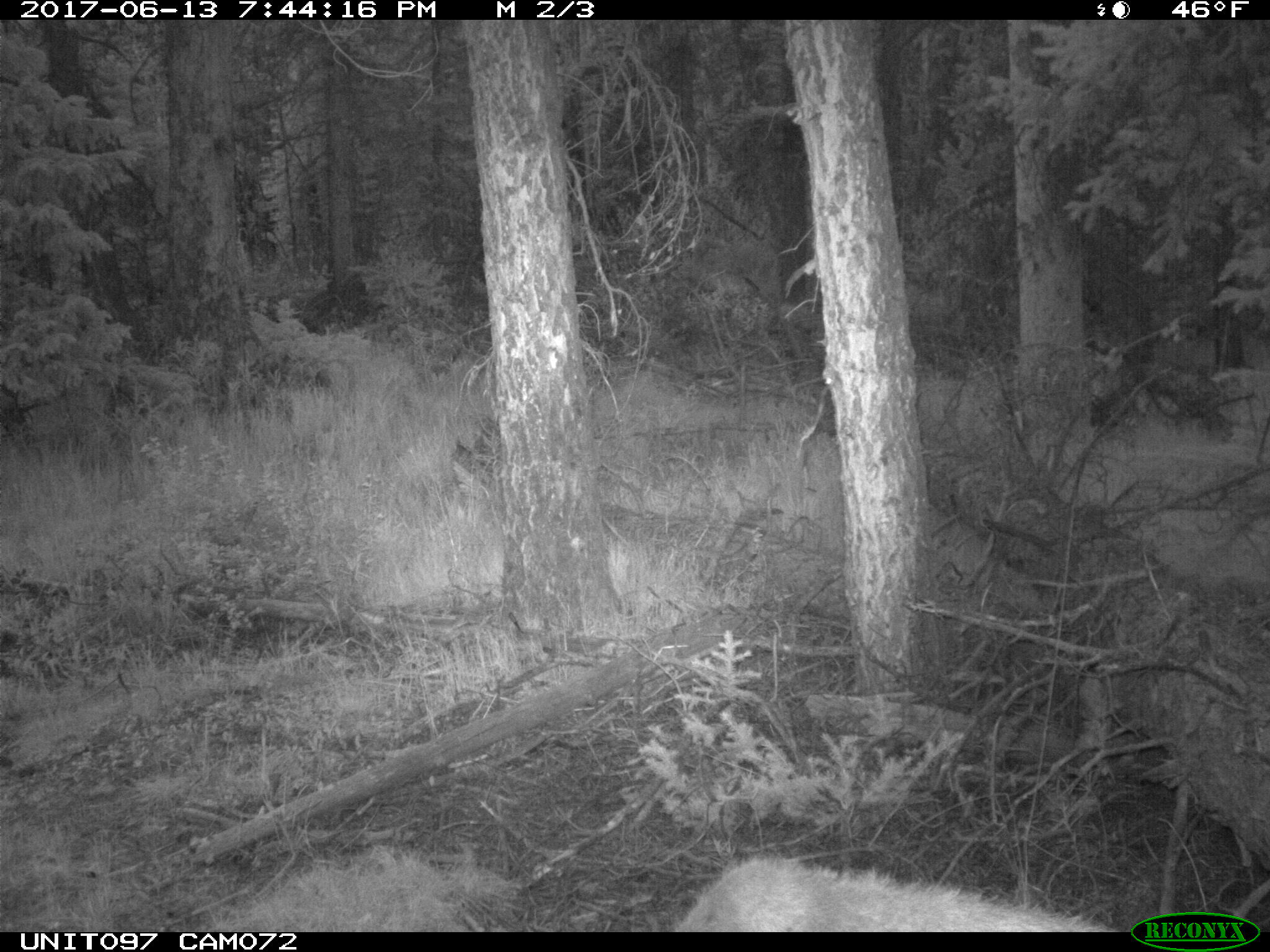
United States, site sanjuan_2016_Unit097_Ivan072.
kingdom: Animalia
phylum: Chordata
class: Mammalia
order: Artiodactyla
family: Cervidae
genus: Odocoileus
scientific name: Odocoileus hemionus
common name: mule deer